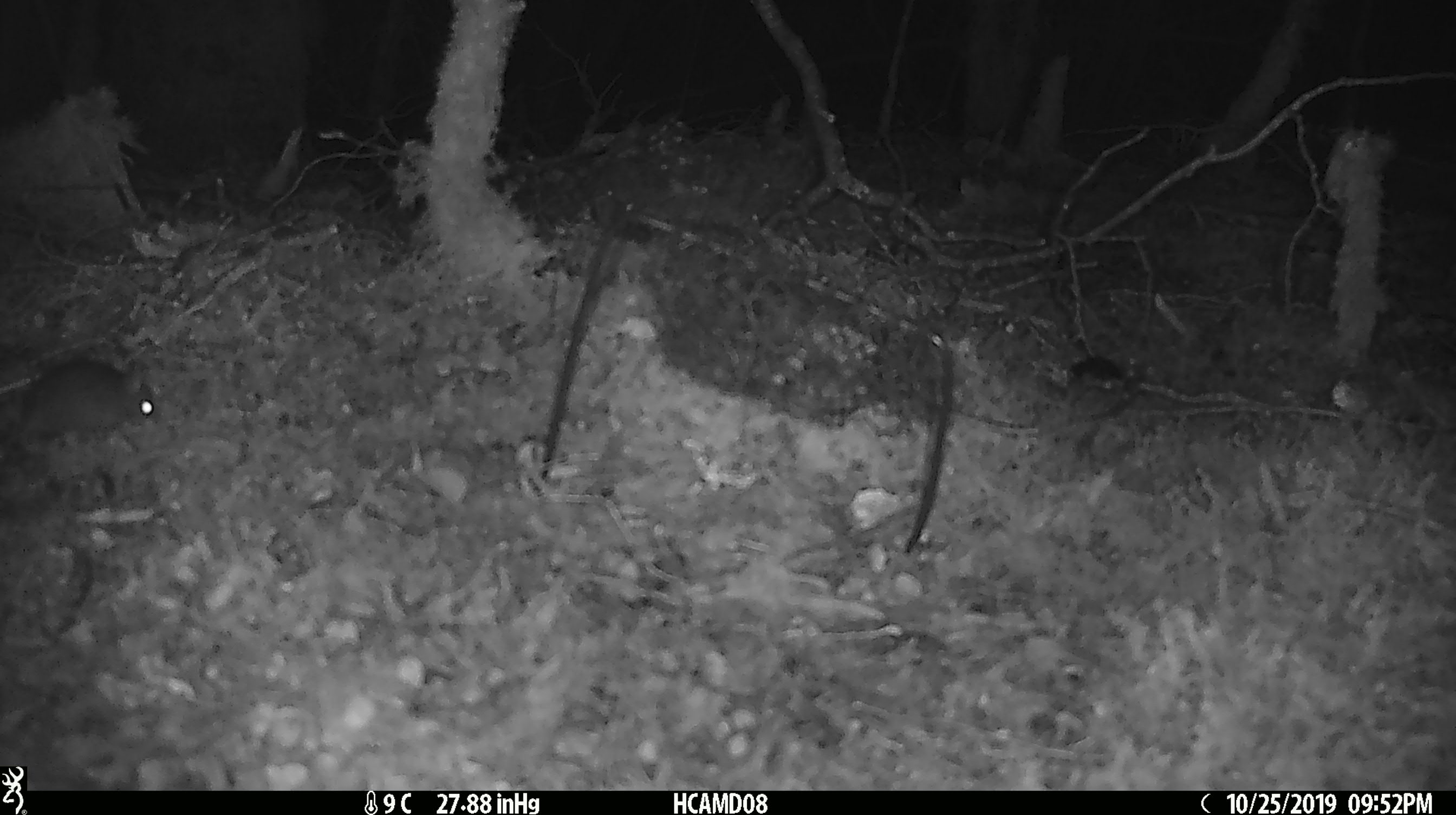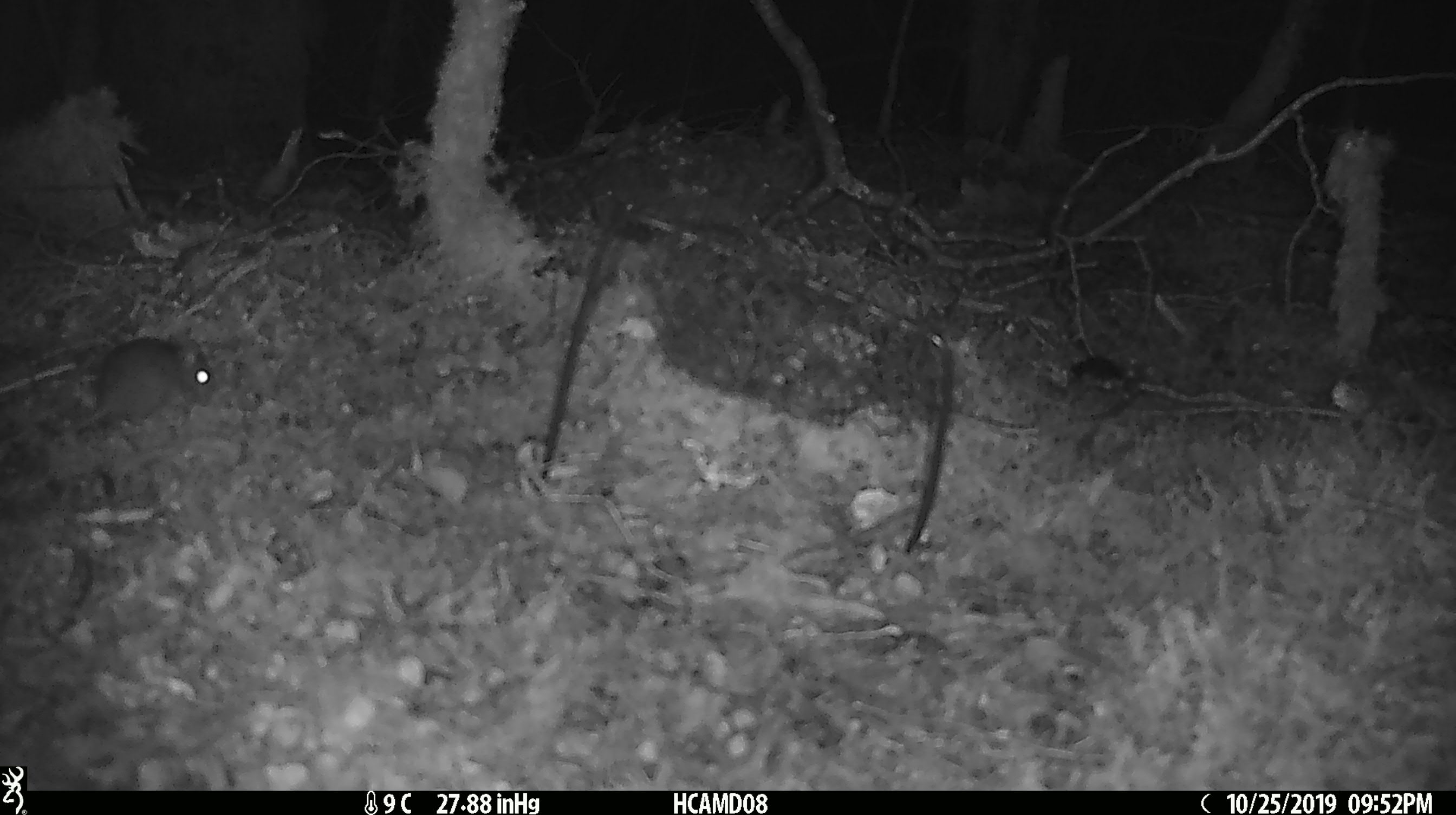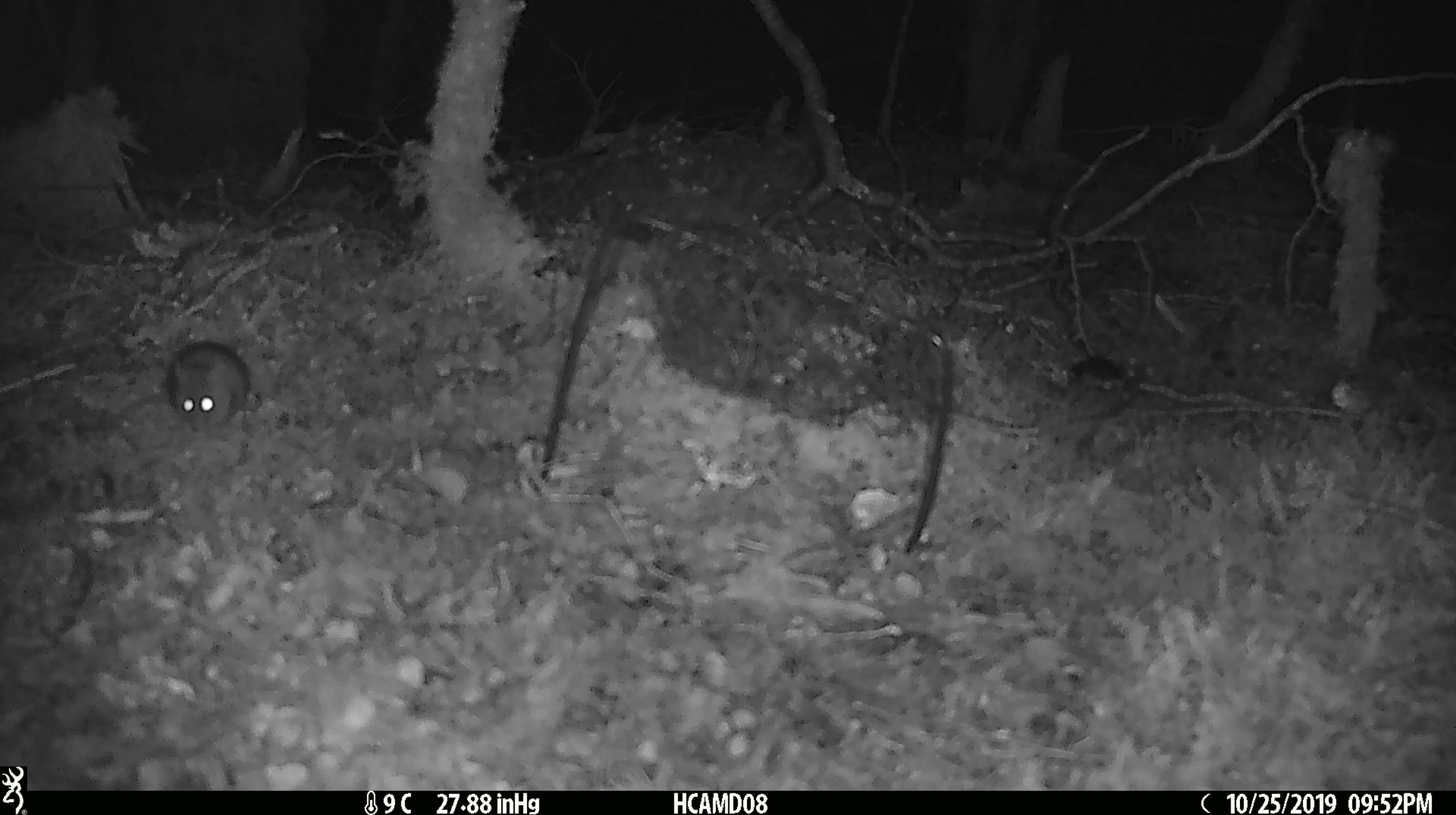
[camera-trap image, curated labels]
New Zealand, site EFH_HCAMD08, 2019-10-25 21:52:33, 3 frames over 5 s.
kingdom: Animalia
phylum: Chordata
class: Mammalia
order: Rodentia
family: Muridae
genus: Mus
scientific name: Mus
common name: mouse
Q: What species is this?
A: Mouse (Mus).